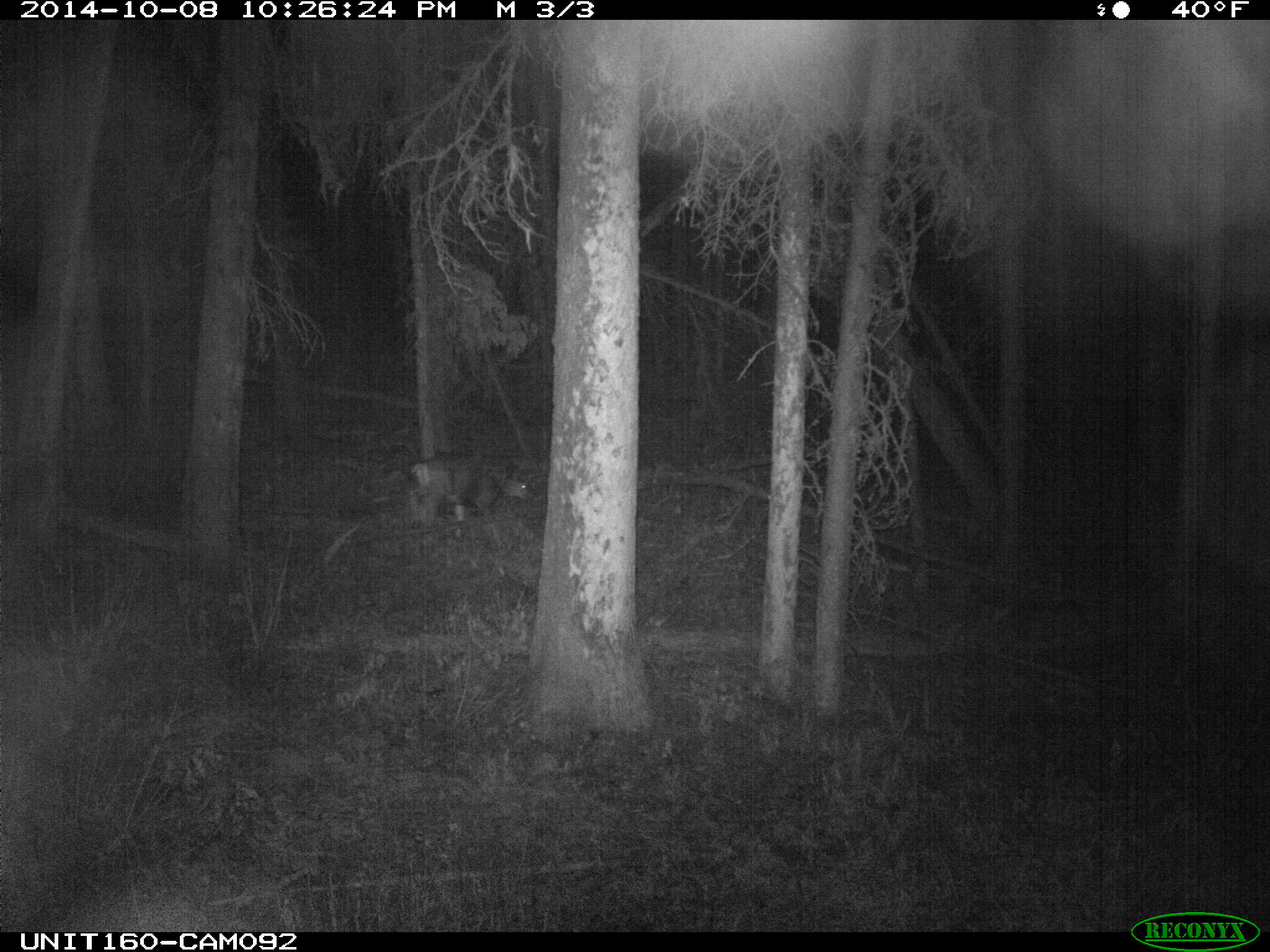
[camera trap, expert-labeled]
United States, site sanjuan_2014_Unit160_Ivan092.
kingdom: Animalia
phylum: Chordata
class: Mammalia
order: Artiodactyla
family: Cervidae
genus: Odocoileus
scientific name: Odocoileus hemionus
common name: mule deer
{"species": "Odocoileus hemionus (mule deer)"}